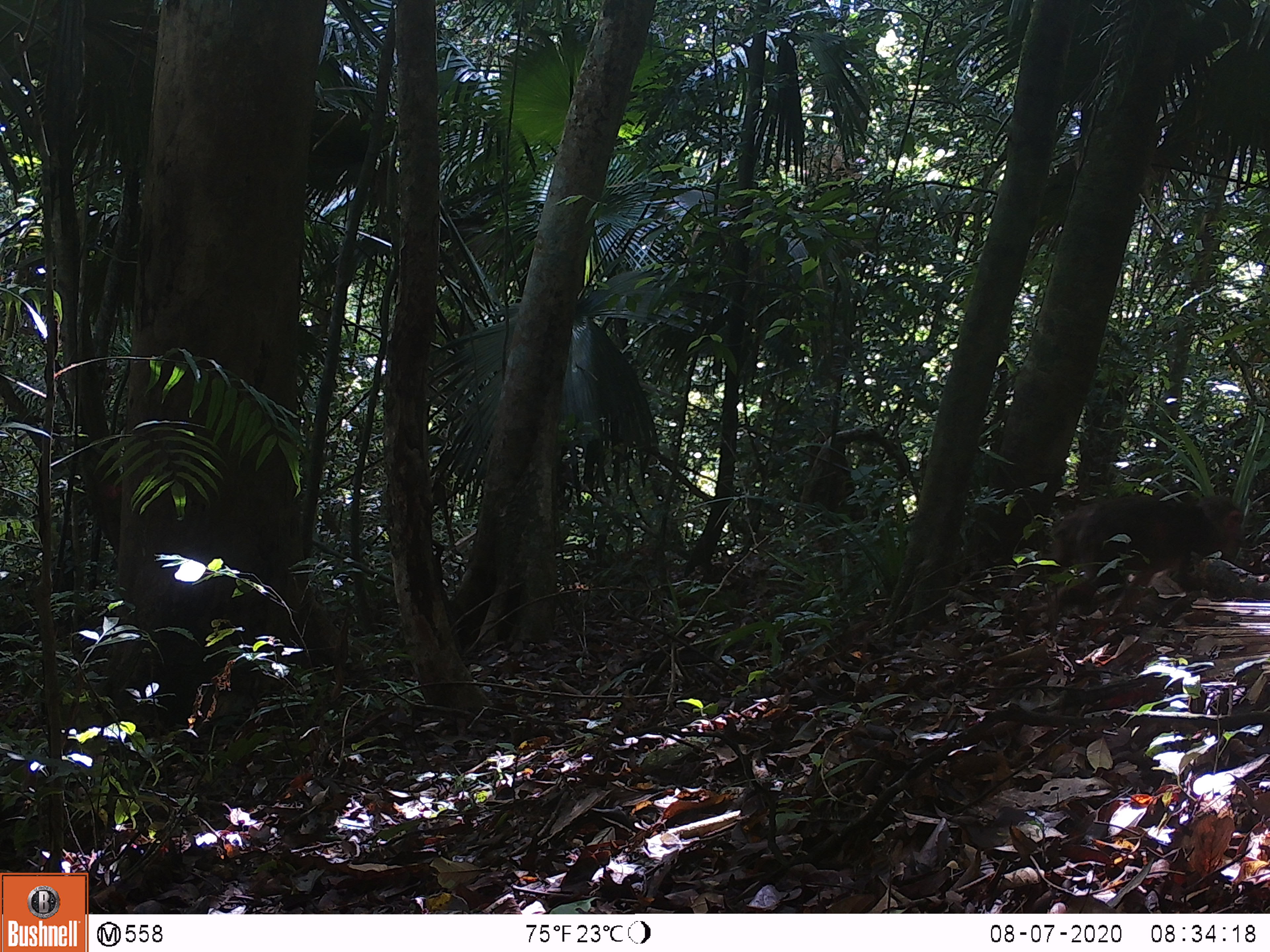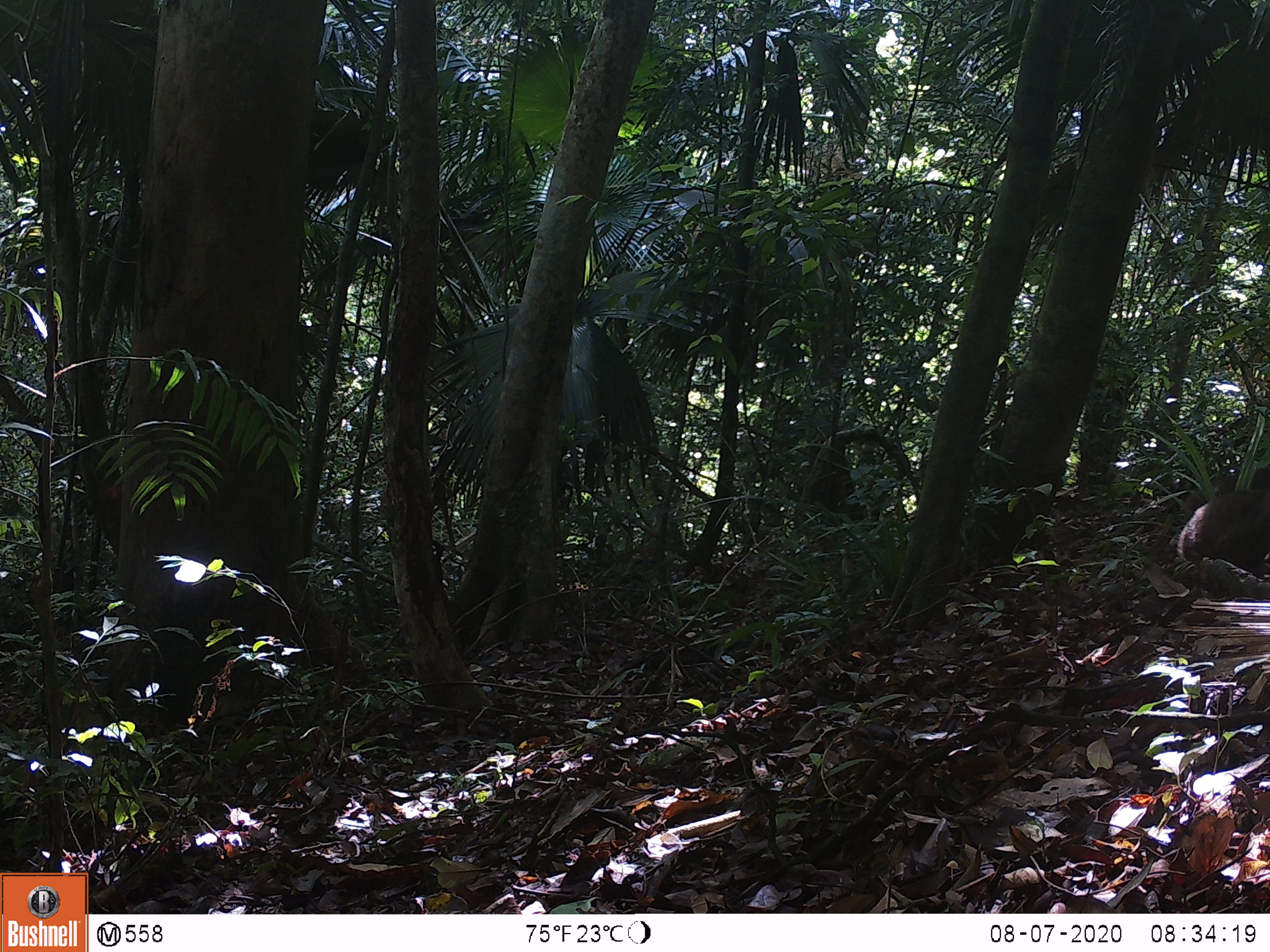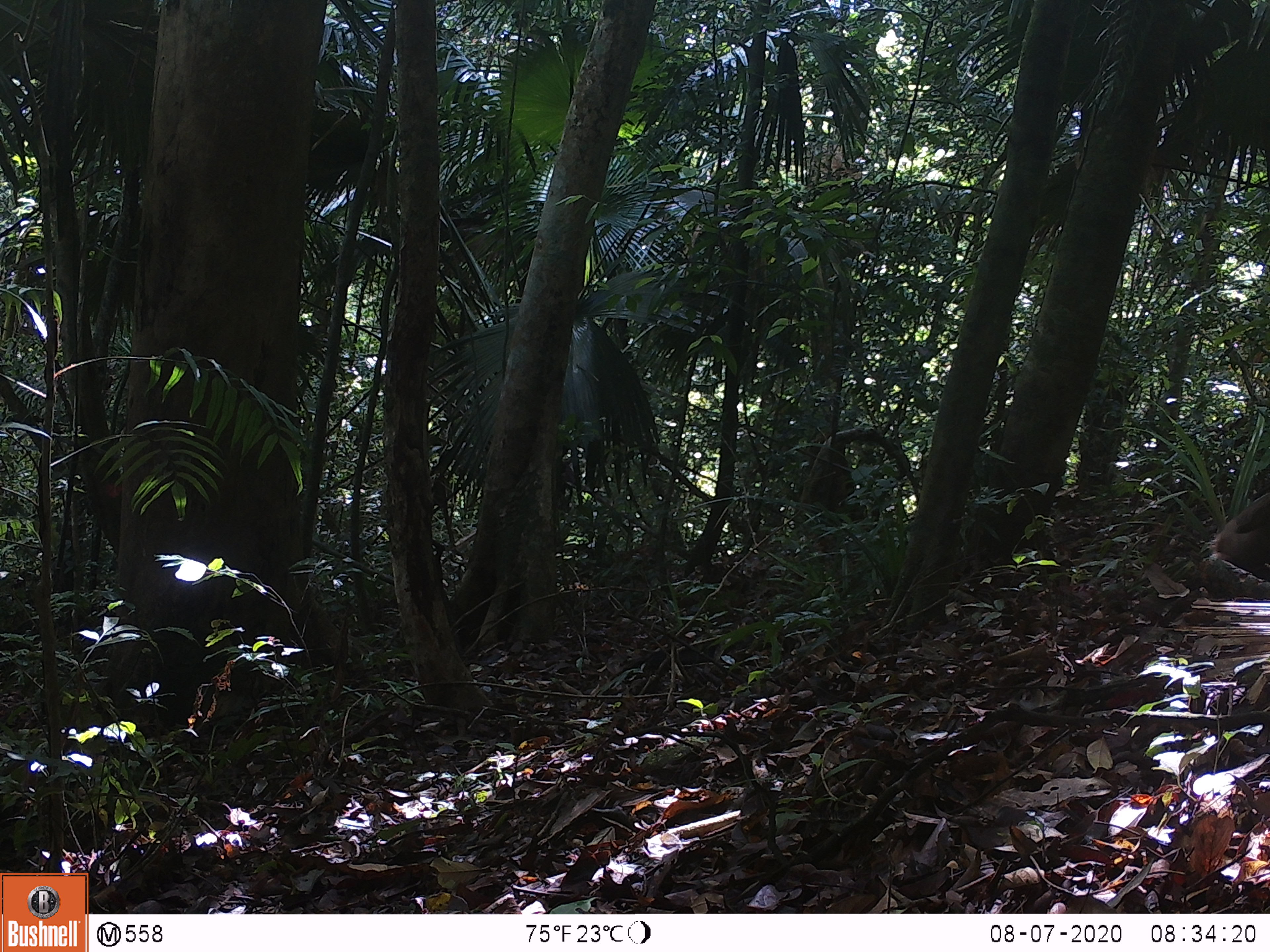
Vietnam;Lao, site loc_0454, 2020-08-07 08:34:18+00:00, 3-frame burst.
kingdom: Animalia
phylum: Chordata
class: Mammalia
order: Primates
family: Cercopithecidae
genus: Macaca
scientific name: Macaca arctoides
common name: stump-tailed macaque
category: stump tailed macaque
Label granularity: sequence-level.